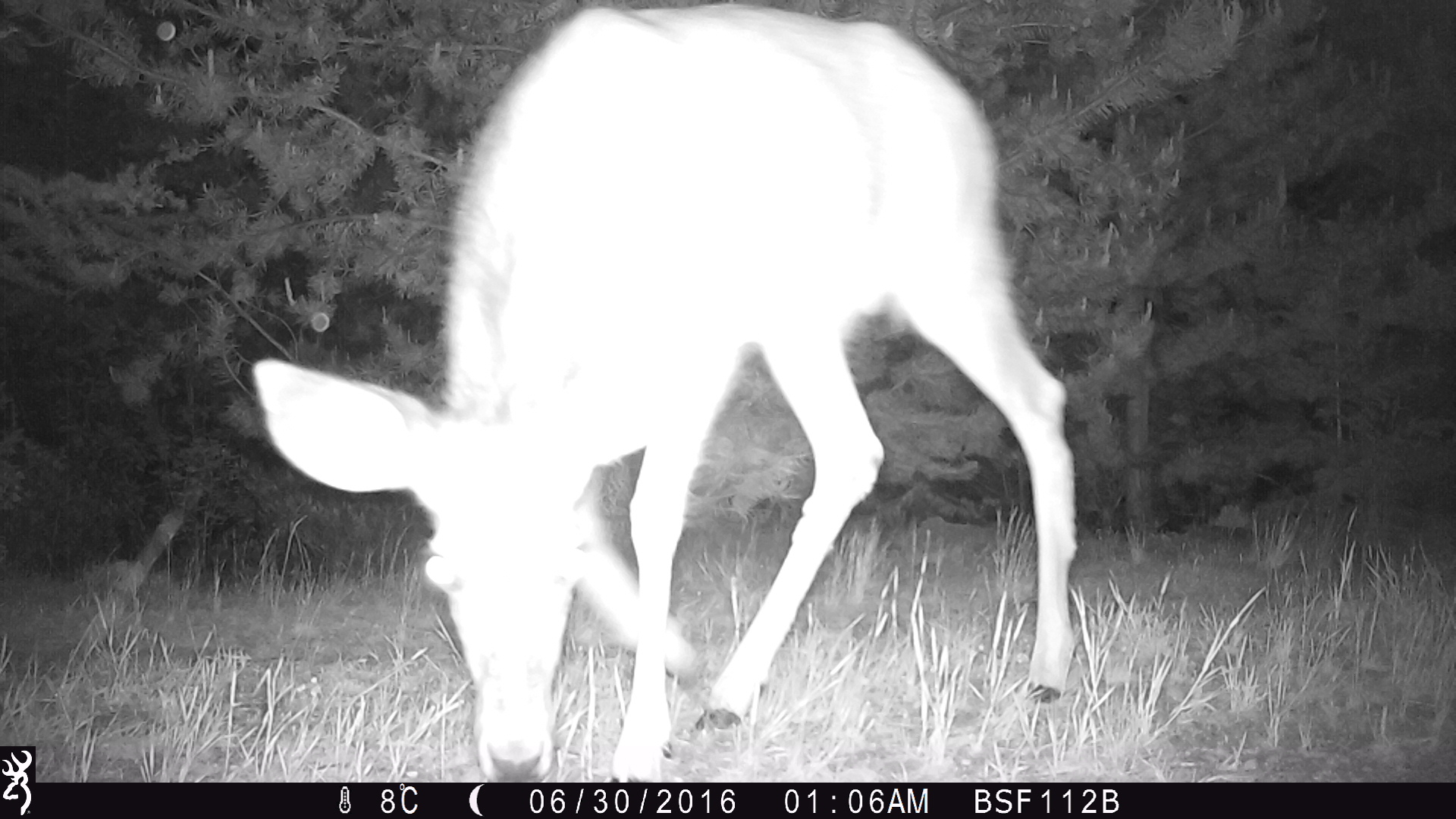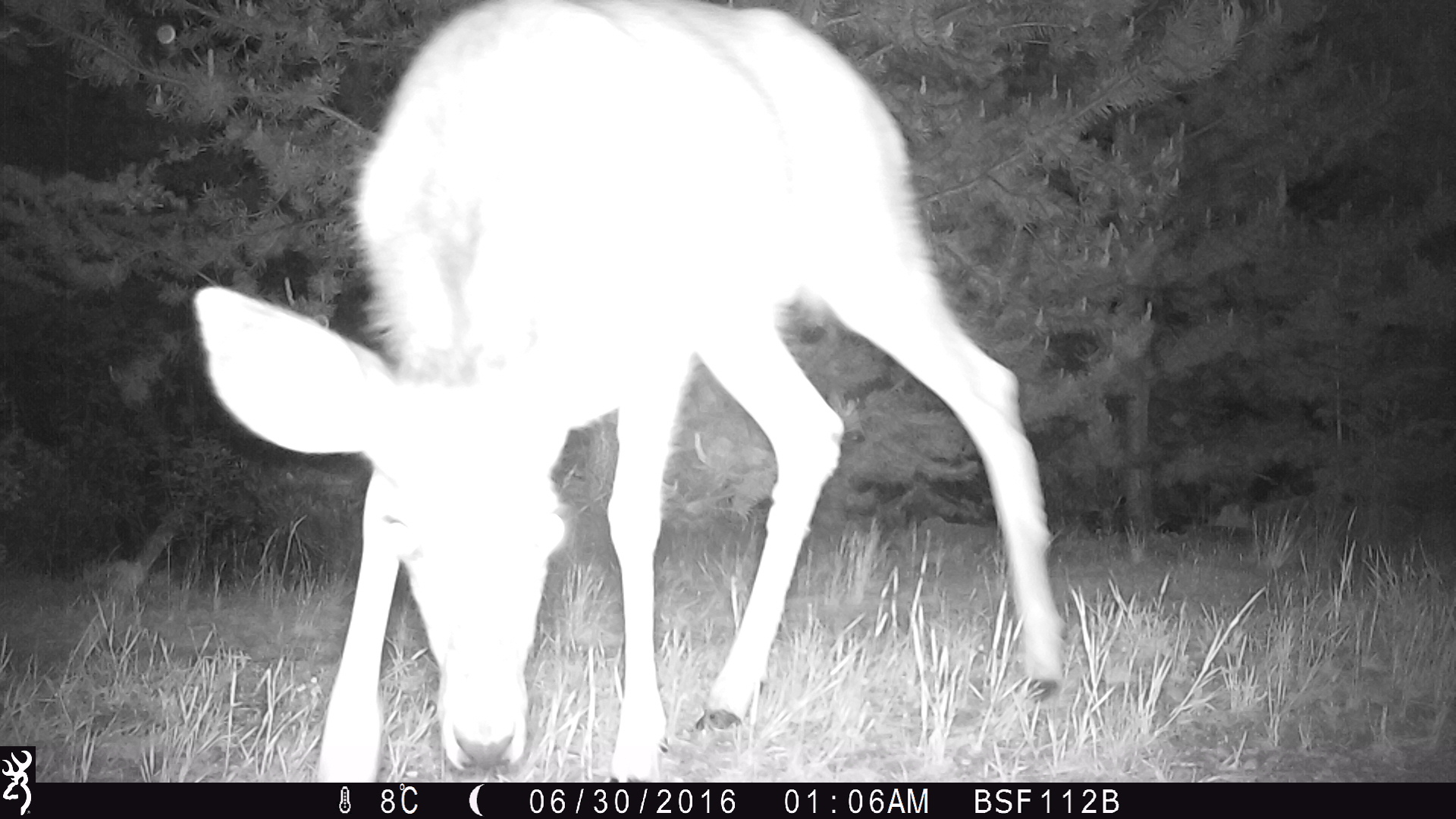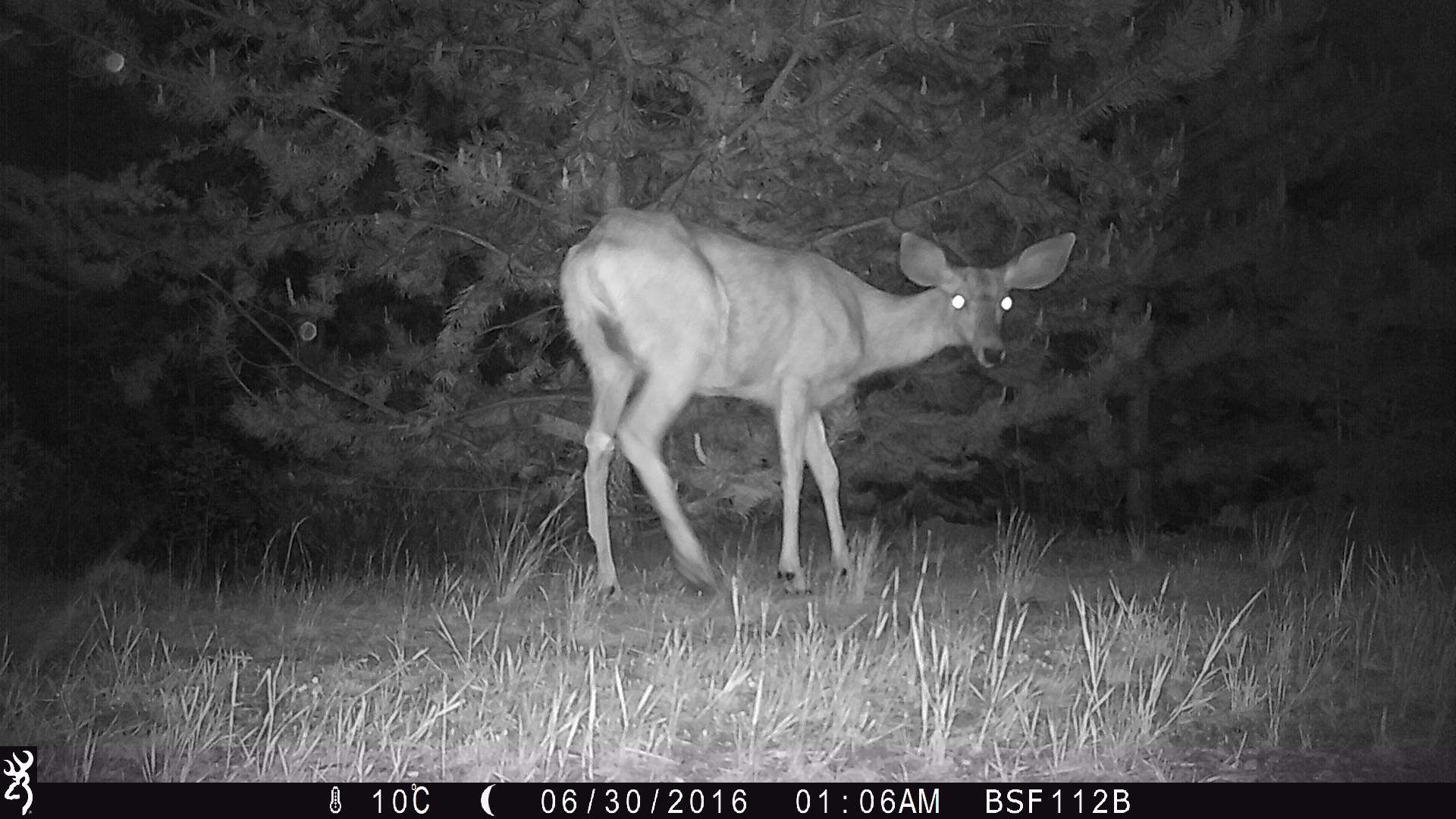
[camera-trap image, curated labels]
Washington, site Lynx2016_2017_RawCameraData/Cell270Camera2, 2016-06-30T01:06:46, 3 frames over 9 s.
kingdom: Animalia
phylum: Chordata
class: Mammalia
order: Artiodactyla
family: Cervidae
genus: Odocoileus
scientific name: Odocoileus hemionus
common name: mule deer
Odocoileus hemionus (mule deer). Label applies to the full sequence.